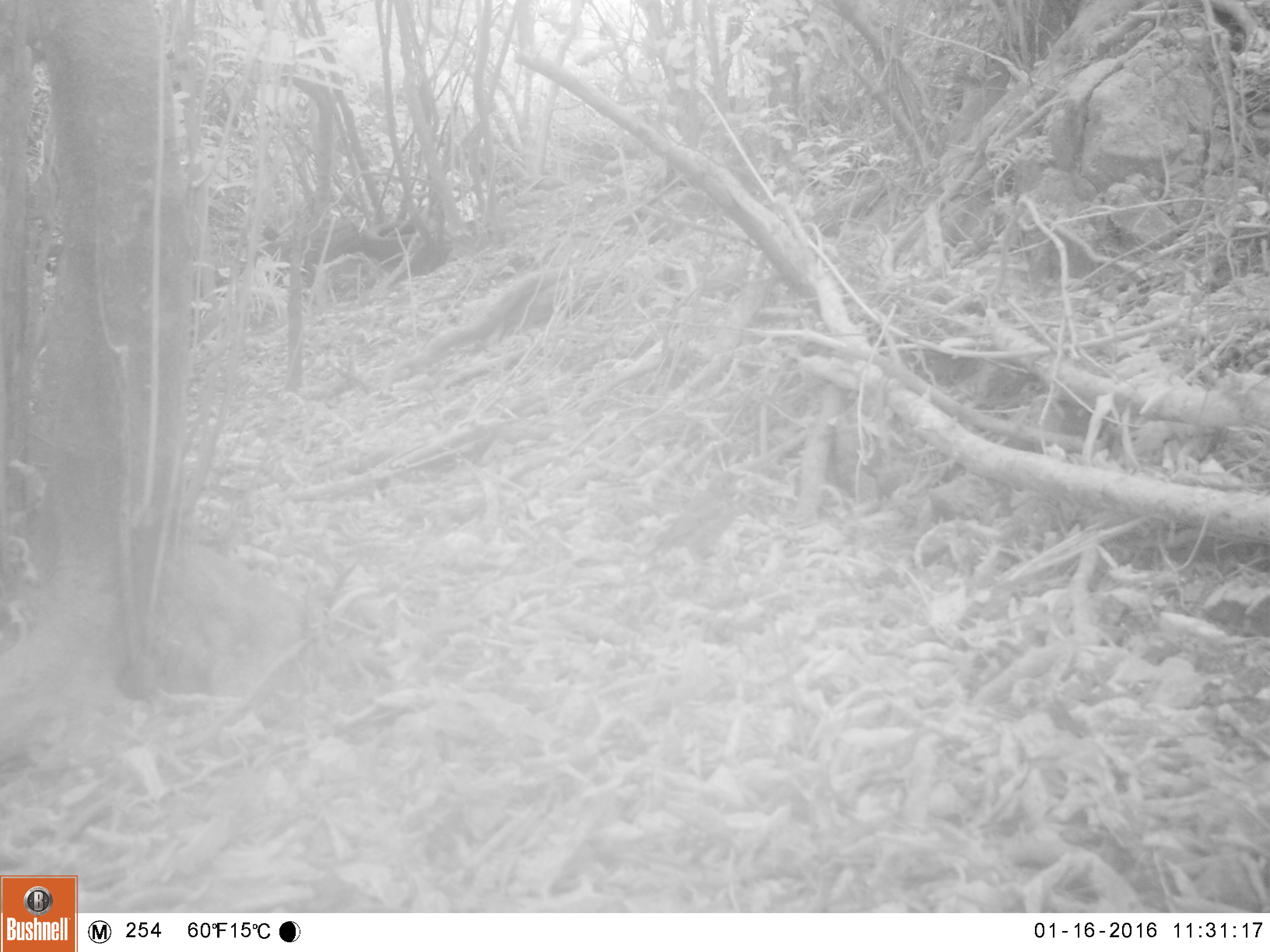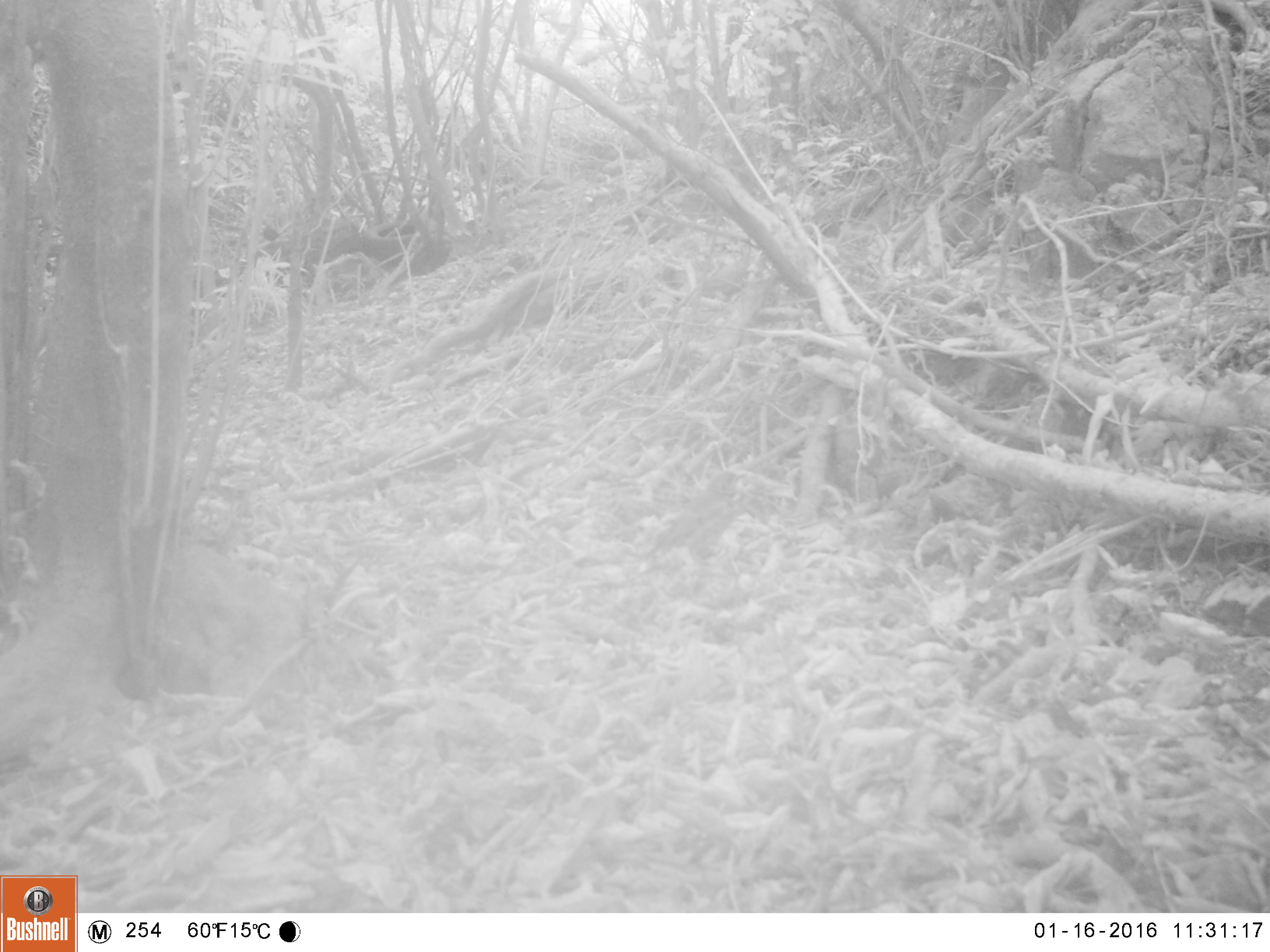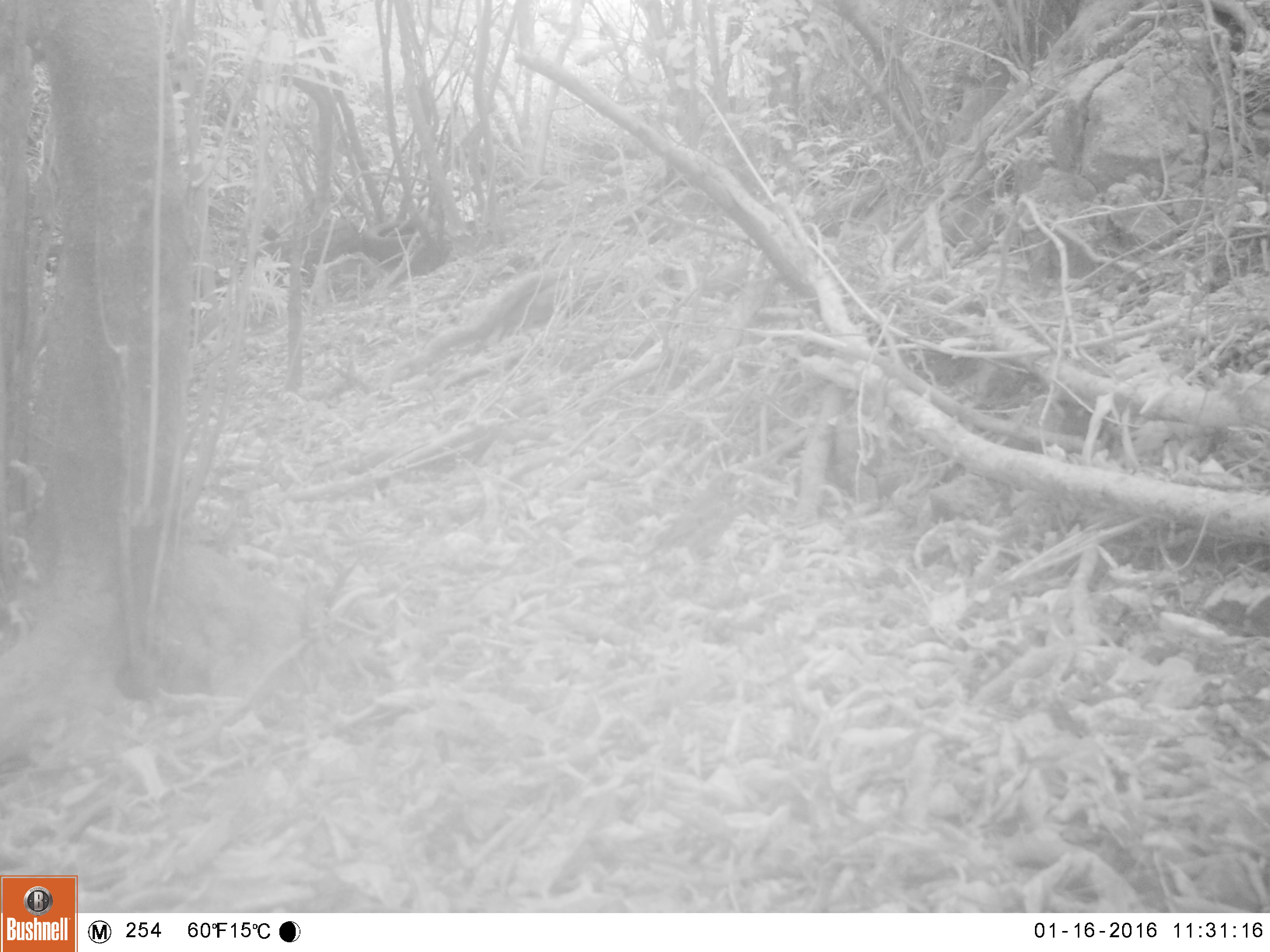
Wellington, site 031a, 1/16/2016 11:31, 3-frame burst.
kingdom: Animalia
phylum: Chordata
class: Aves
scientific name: Aves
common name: bird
Bird (Aves).